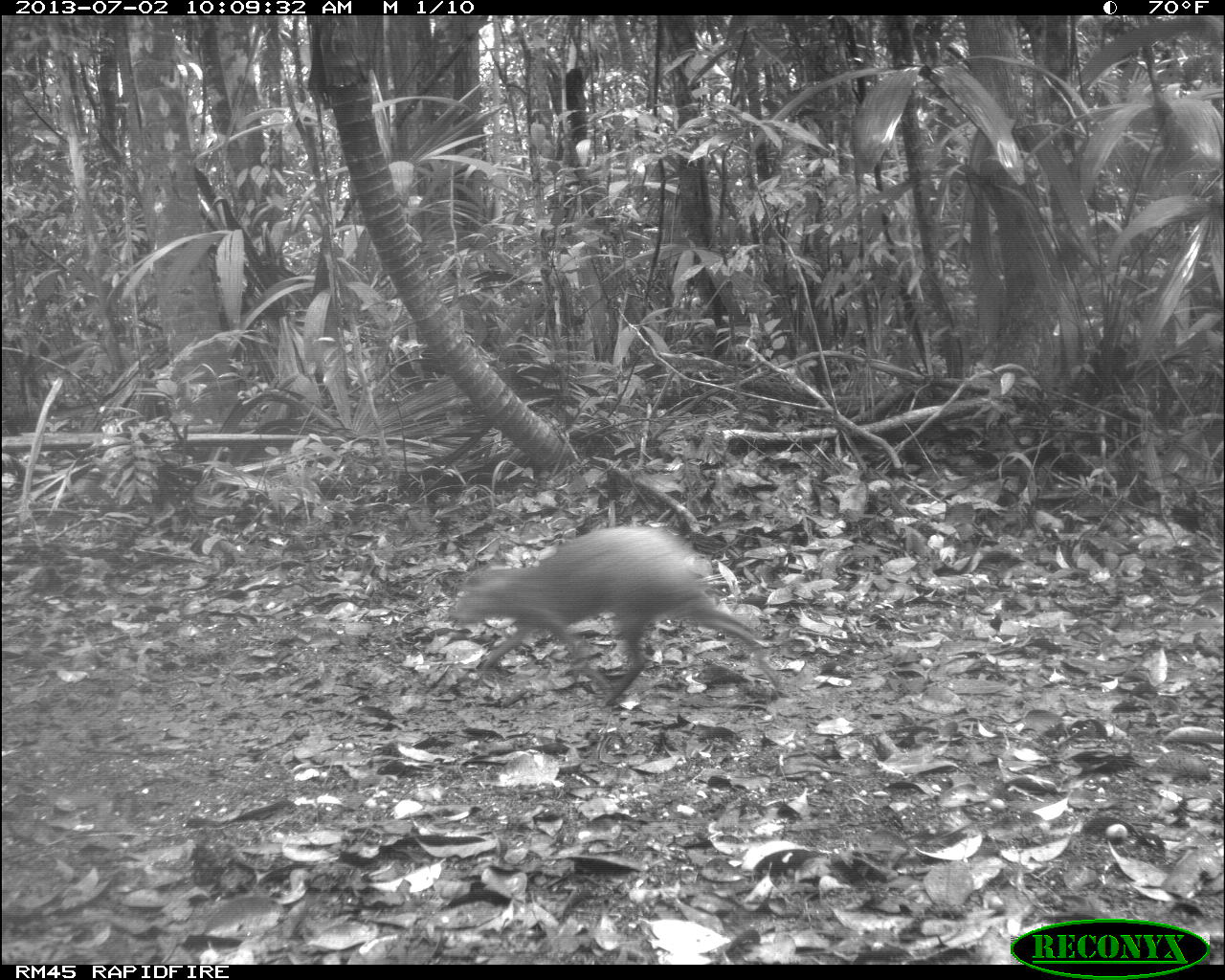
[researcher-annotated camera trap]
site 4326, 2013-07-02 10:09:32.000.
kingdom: Animalia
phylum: Chordata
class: Mammalia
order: Rodentia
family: Dasyproctidae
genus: Dasyprocta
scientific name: Dasyprocta punctata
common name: central american agouti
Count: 1.